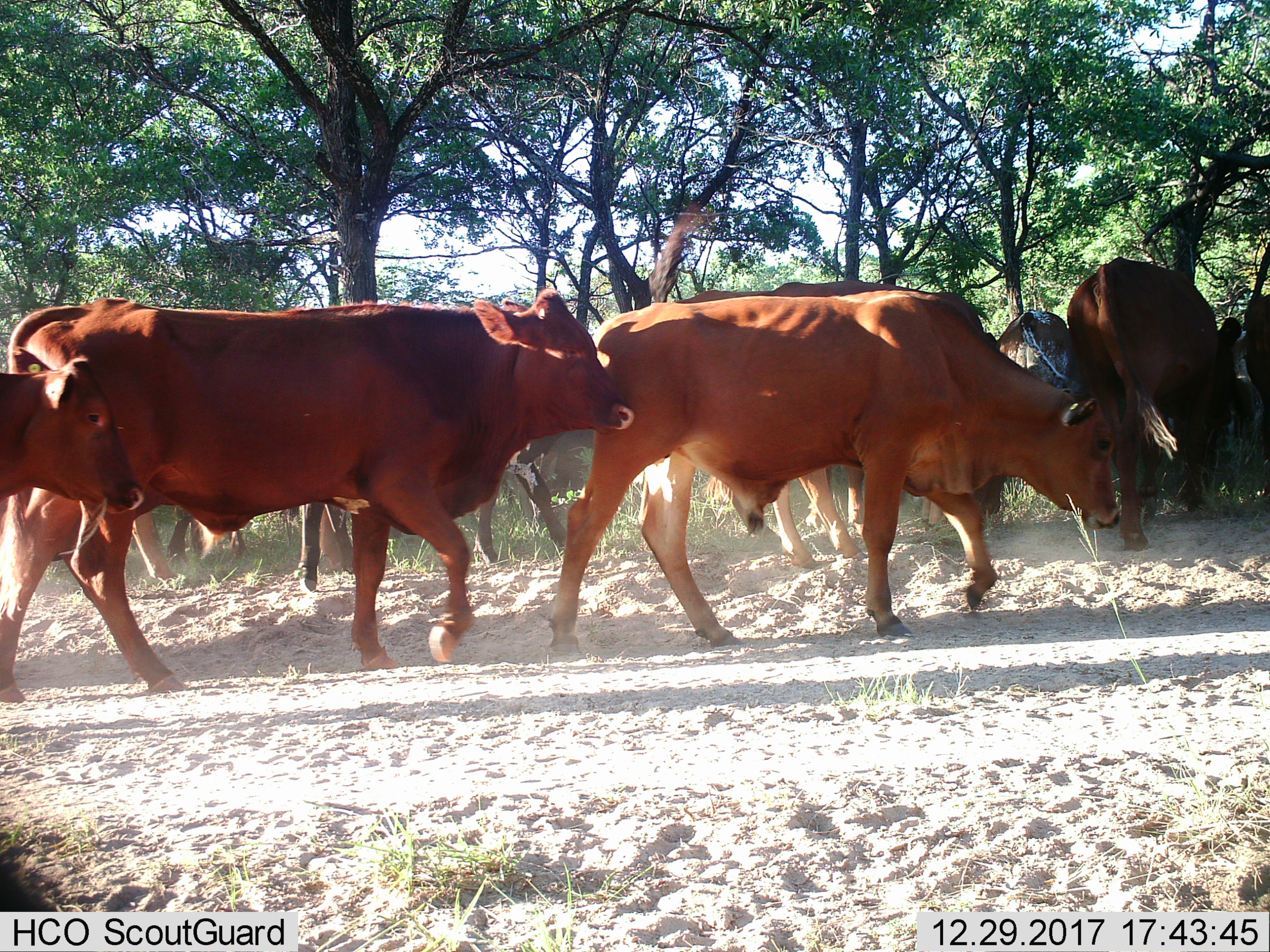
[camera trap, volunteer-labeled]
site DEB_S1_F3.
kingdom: Animalia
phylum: Chordata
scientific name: Vertebrata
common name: domestic animal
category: domesticanimal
Domesticanimal (domestic animal) (Vertebrata), count 11-50. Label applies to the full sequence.